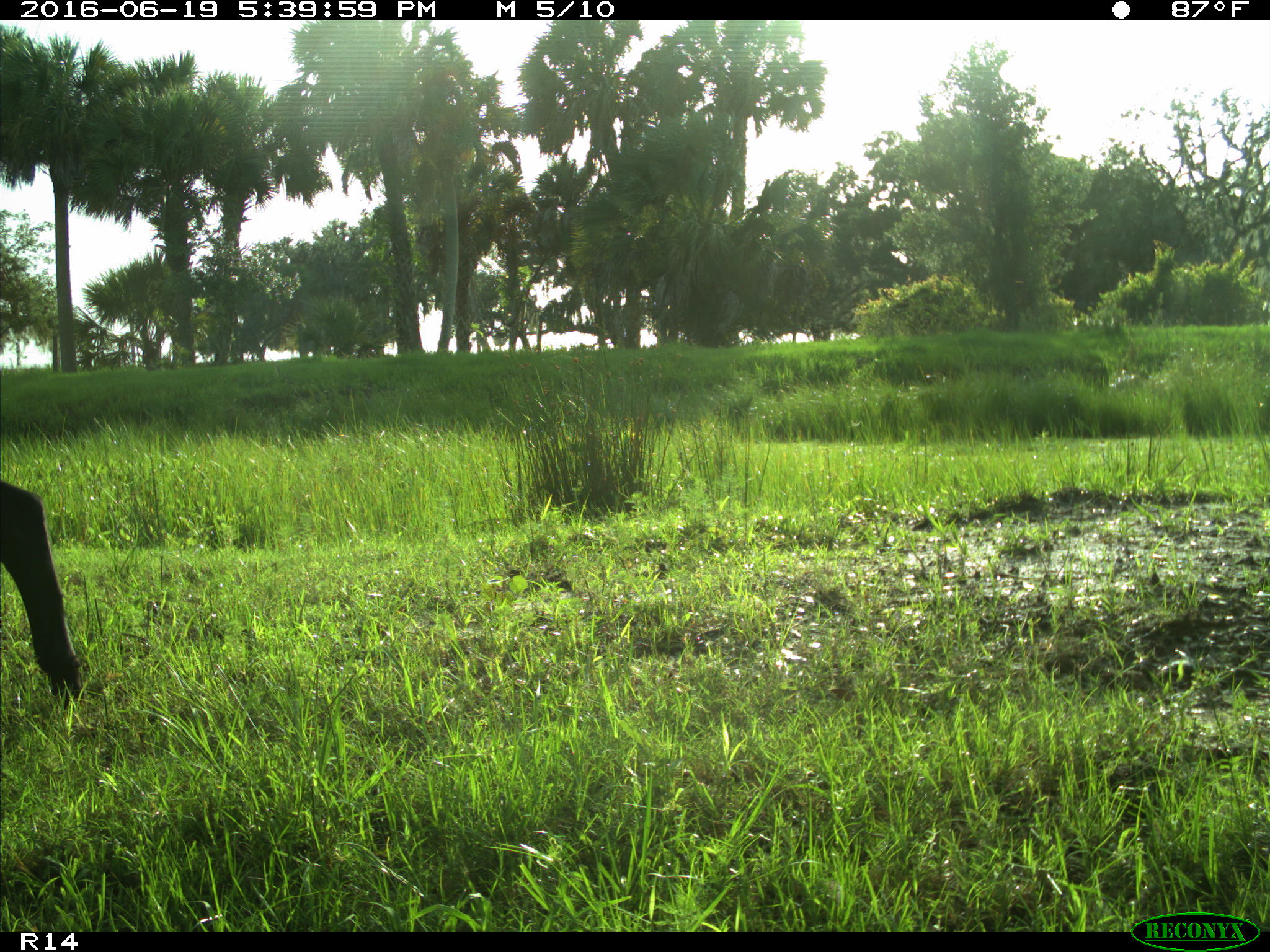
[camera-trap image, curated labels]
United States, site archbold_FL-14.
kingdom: Animalia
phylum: Chordata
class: Mammalia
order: Artiodactyla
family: Bovidae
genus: Bos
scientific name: Bos taurus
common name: domestic cow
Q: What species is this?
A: Bos taurus (domestic cow).